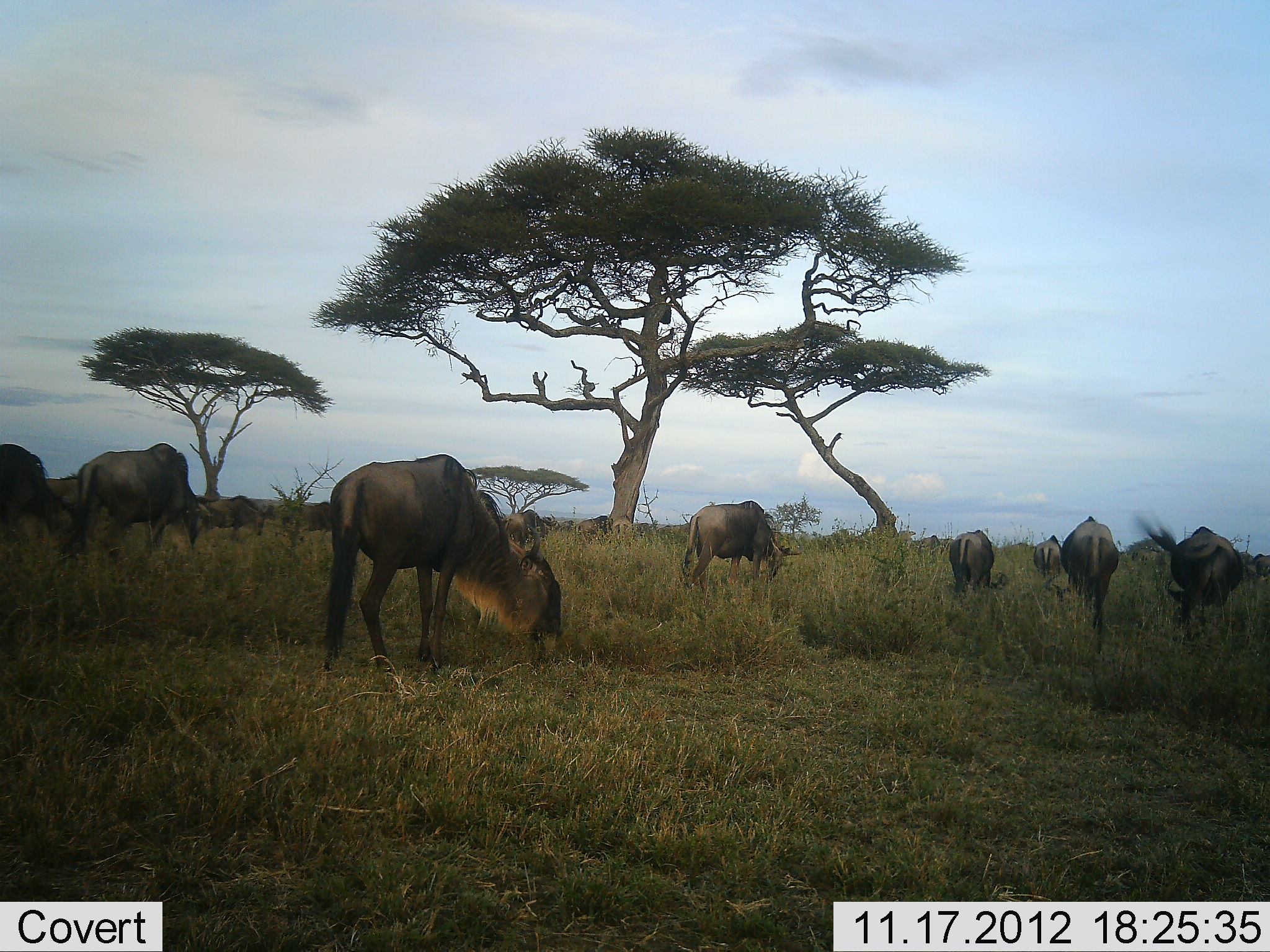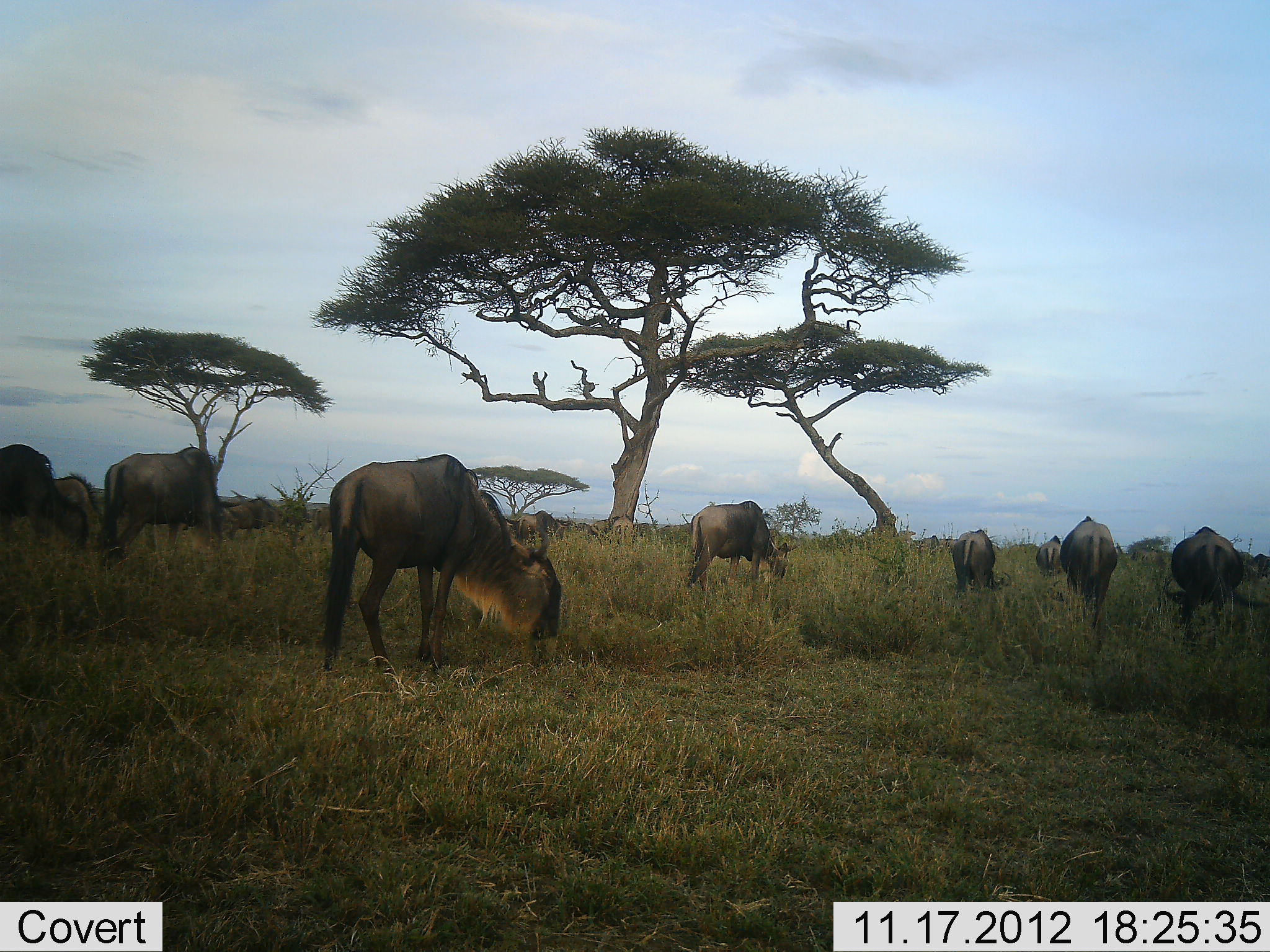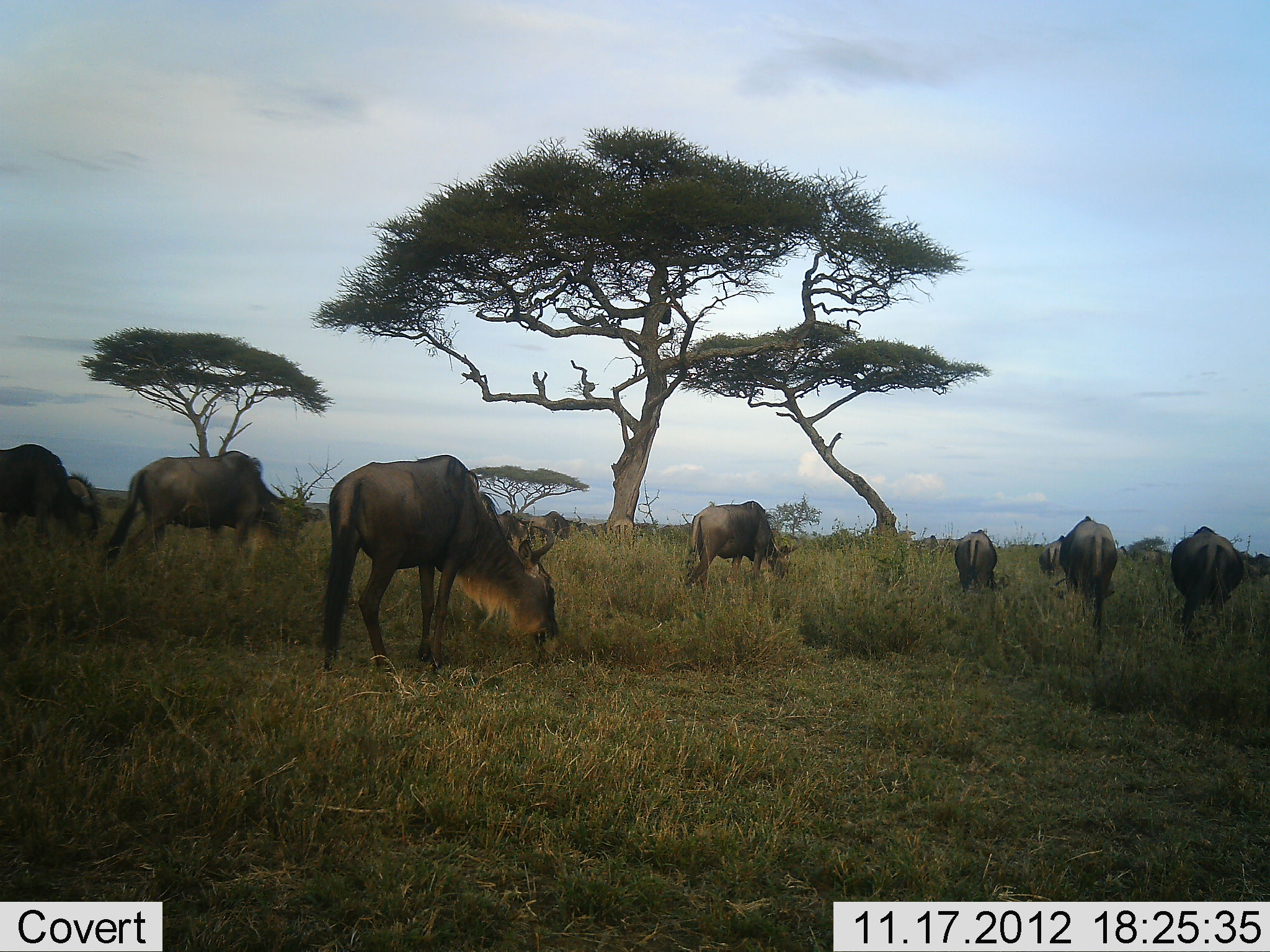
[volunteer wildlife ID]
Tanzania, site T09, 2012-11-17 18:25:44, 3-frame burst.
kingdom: Animalia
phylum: Chordata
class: Mammalia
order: Artiodactyla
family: Bovidae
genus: Connochaetes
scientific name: Connochaetes taurinus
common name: blue wildebeest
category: wildebeest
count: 11-50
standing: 30%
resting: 10%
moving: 30%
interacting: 0%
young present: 0%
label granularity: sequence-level